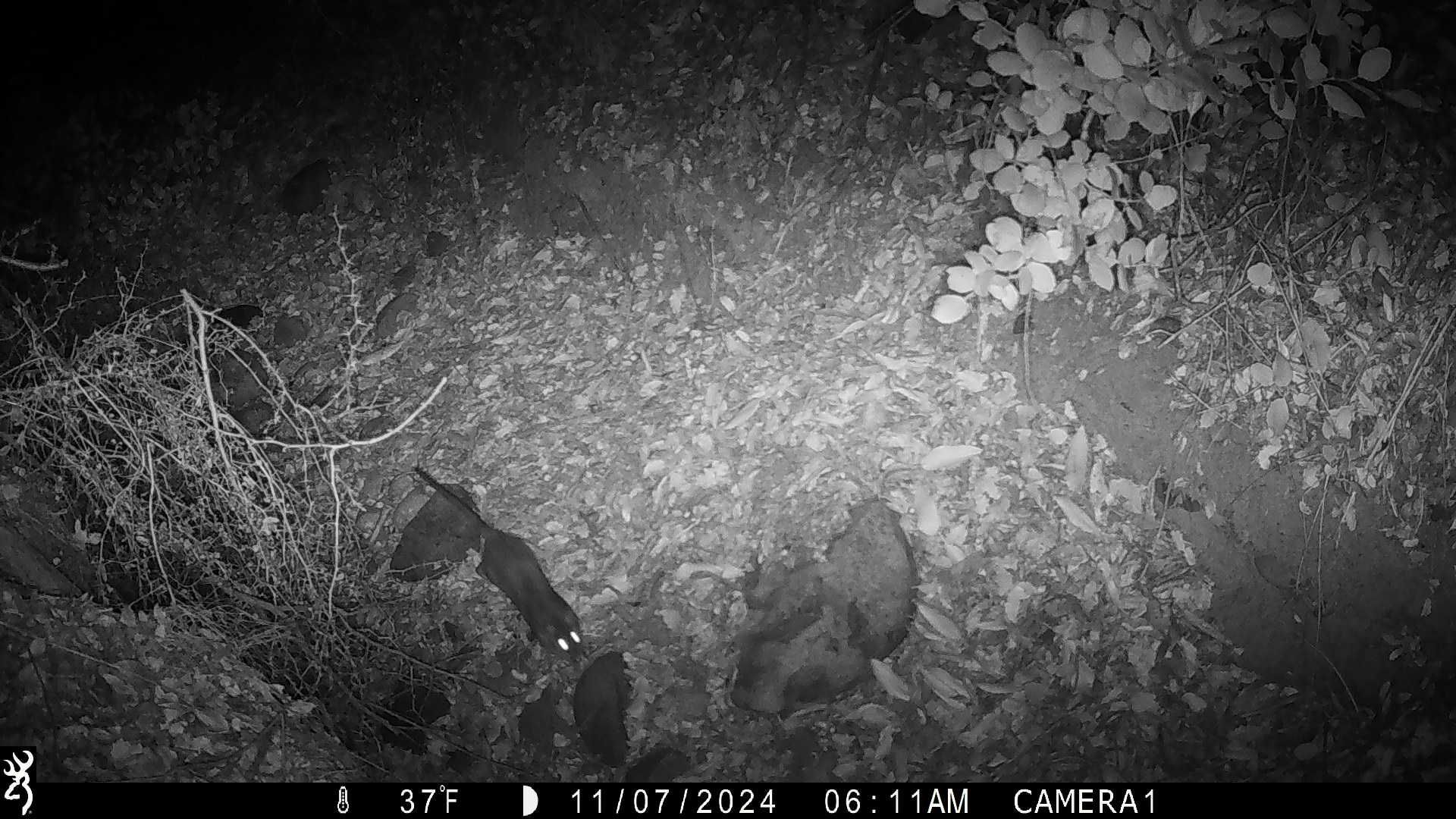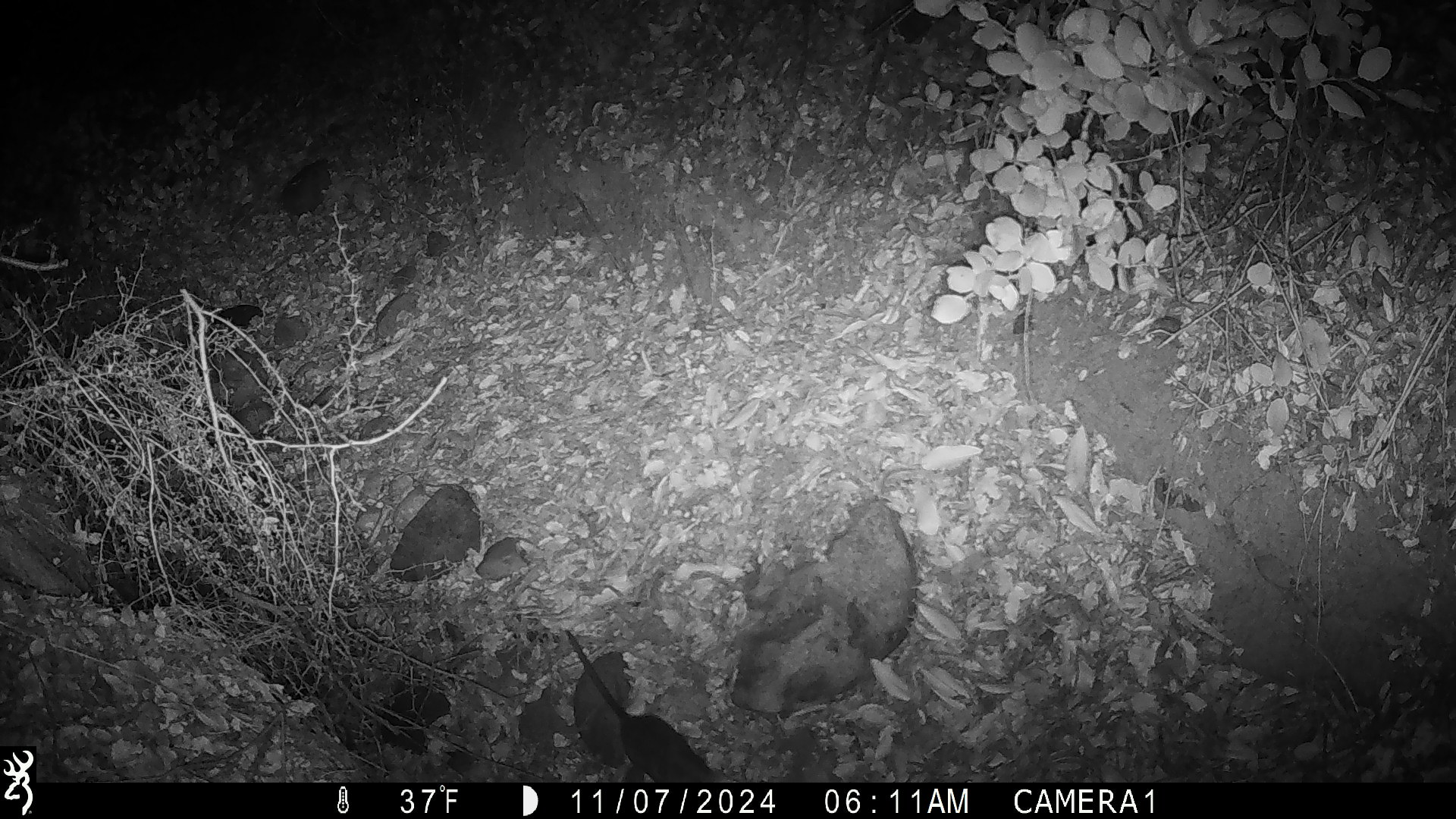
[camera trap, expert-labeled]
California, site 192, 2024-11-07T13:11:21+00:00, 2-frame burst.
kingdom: Animalia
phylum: Chordata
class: Mammalia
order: Rodentia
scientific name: Rodentia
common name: mouse or rat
Mouse or rat (Rodentia).